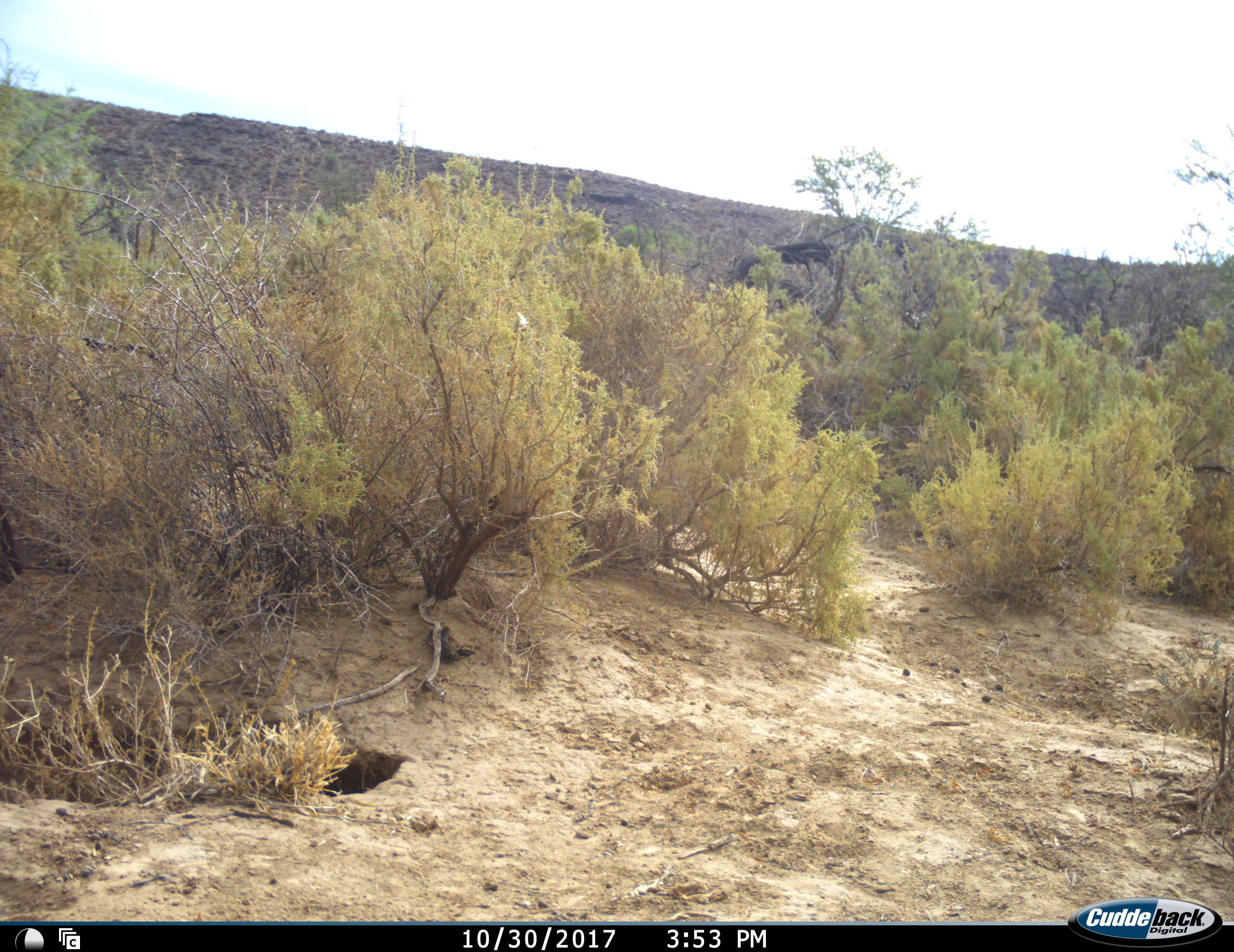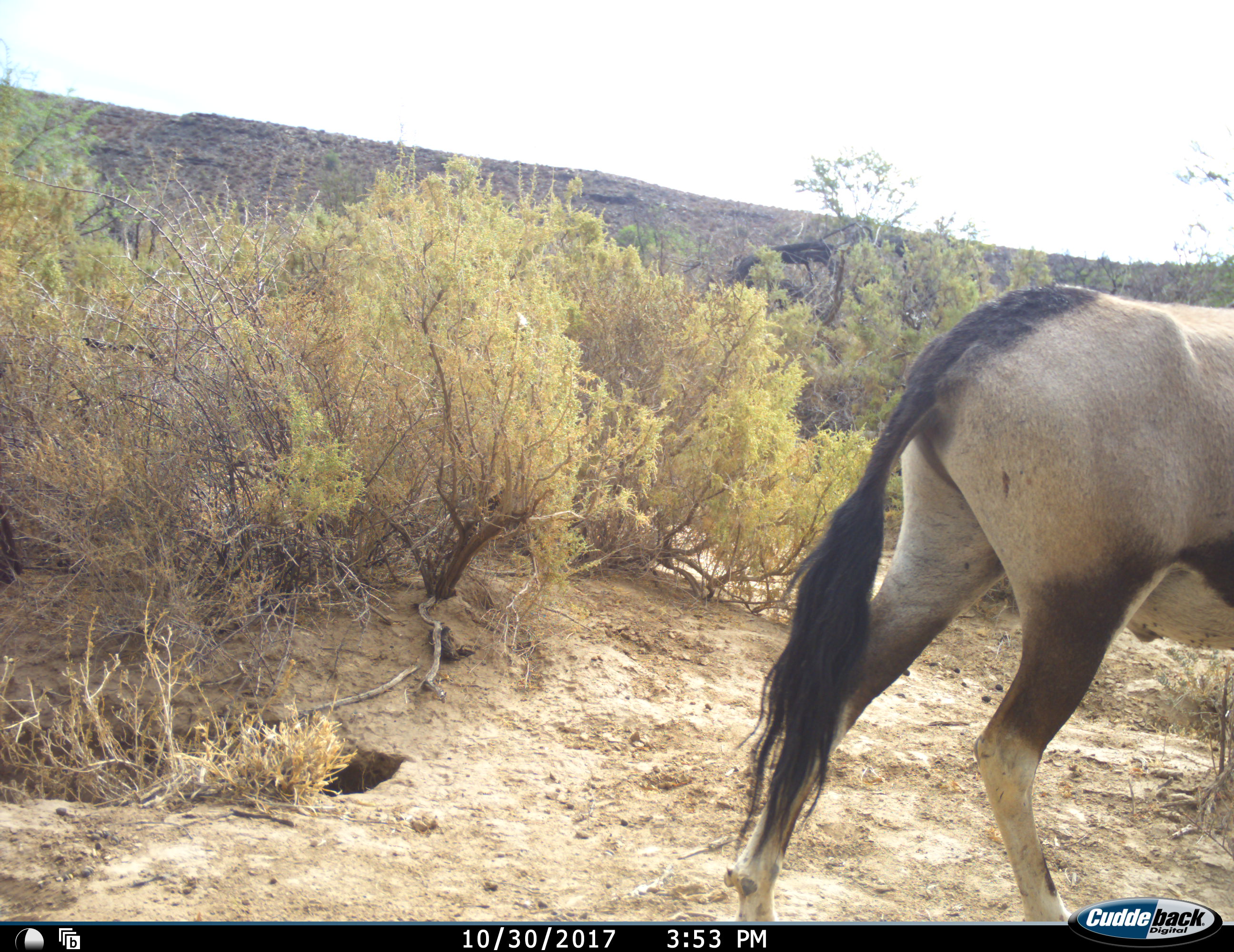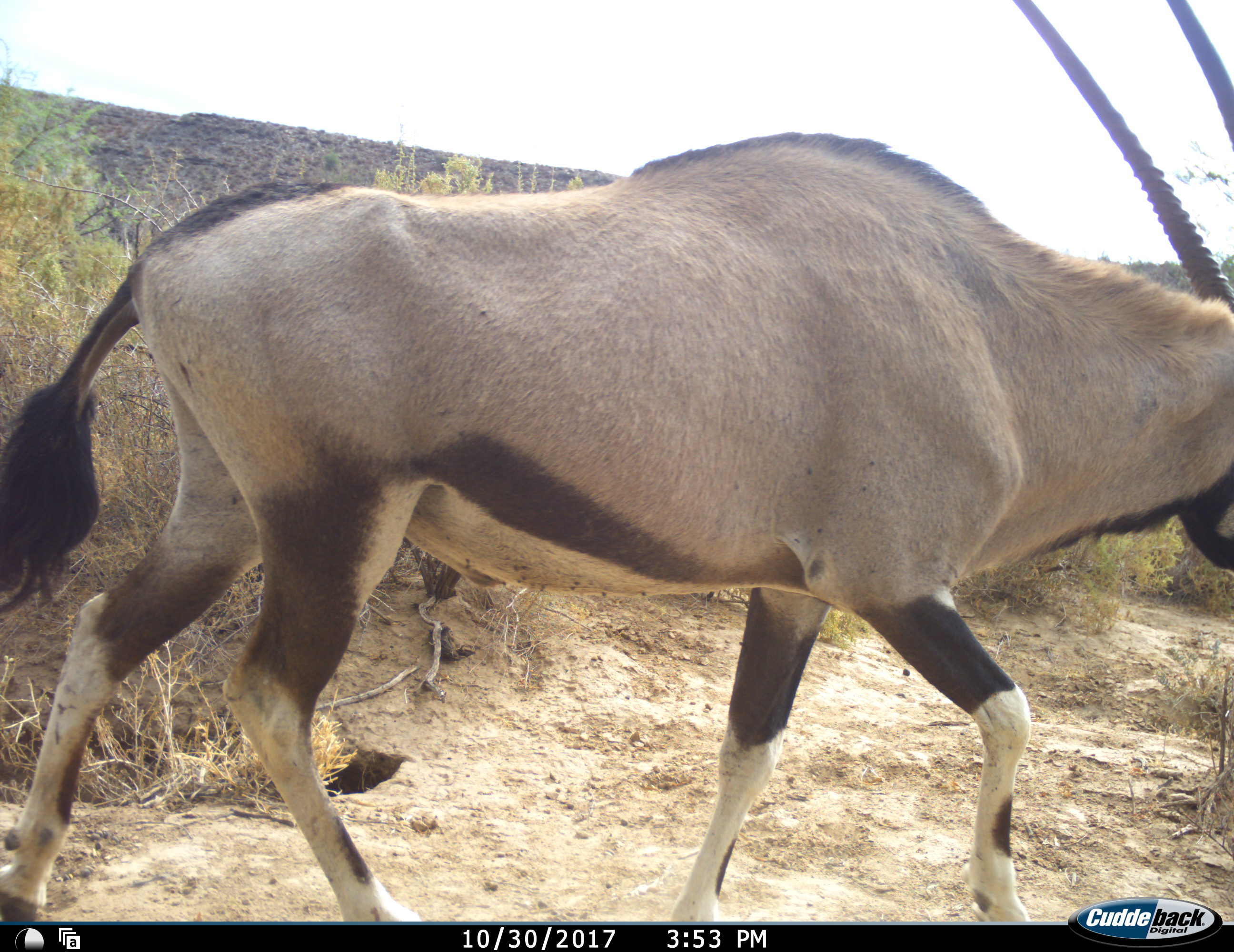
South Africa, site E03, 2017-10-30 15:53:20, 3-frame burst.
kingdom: Animalia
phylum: Chordata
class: Mammalia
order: Artiodactyla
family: Bovidae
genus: Oryx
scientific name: Oryx gazella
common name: gemsbok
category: gemsbokoryx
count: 1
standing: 11%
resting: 0%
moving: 89%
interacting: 0%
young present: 0%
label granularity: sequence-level